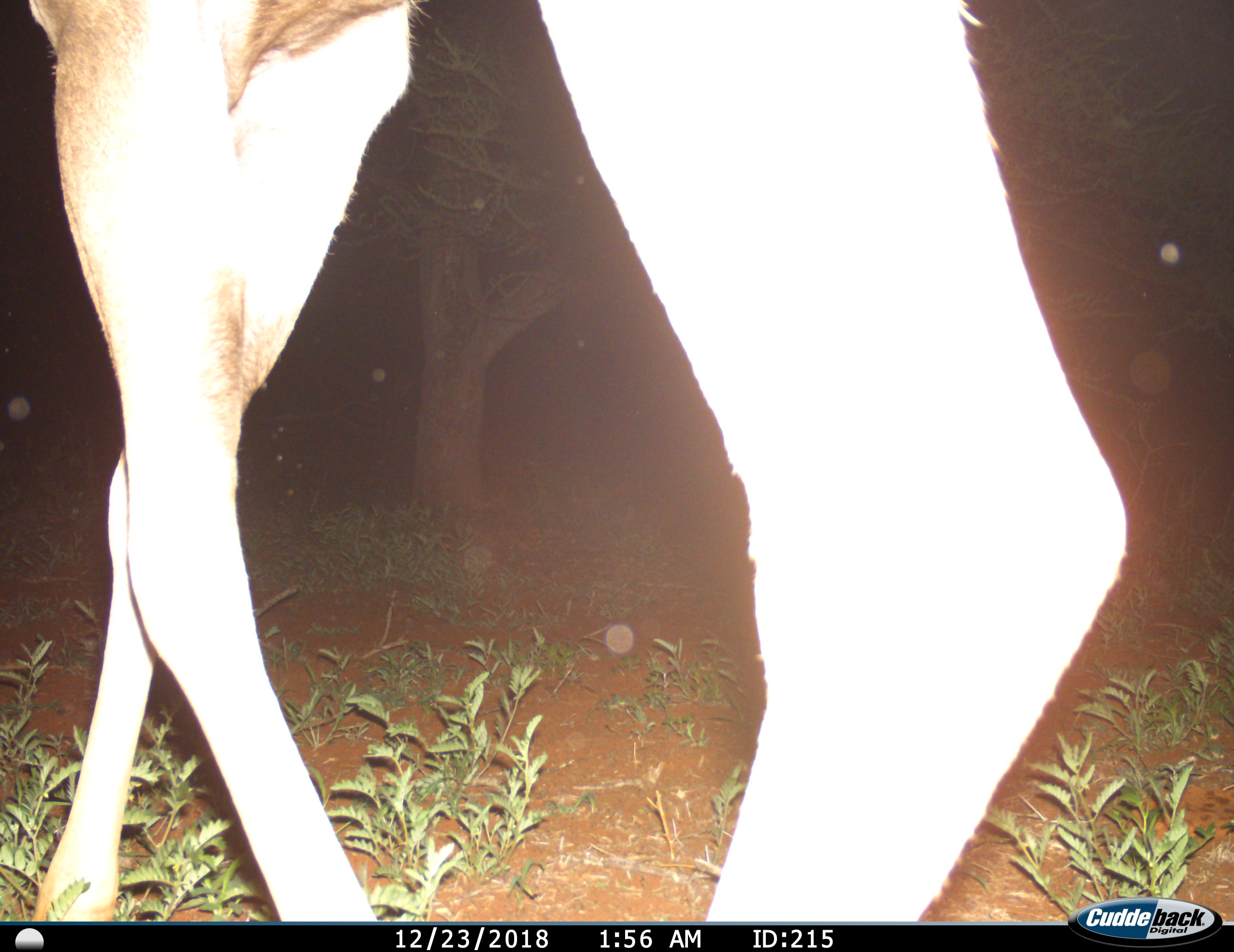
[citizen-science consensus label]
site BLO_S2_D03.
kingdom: Animalia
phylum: Chordata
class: Mammalia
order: Artiodactyla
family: Bovidae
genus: Tragelaphus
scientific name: Tragelaphus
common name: kudu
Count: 1.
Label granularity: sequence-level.